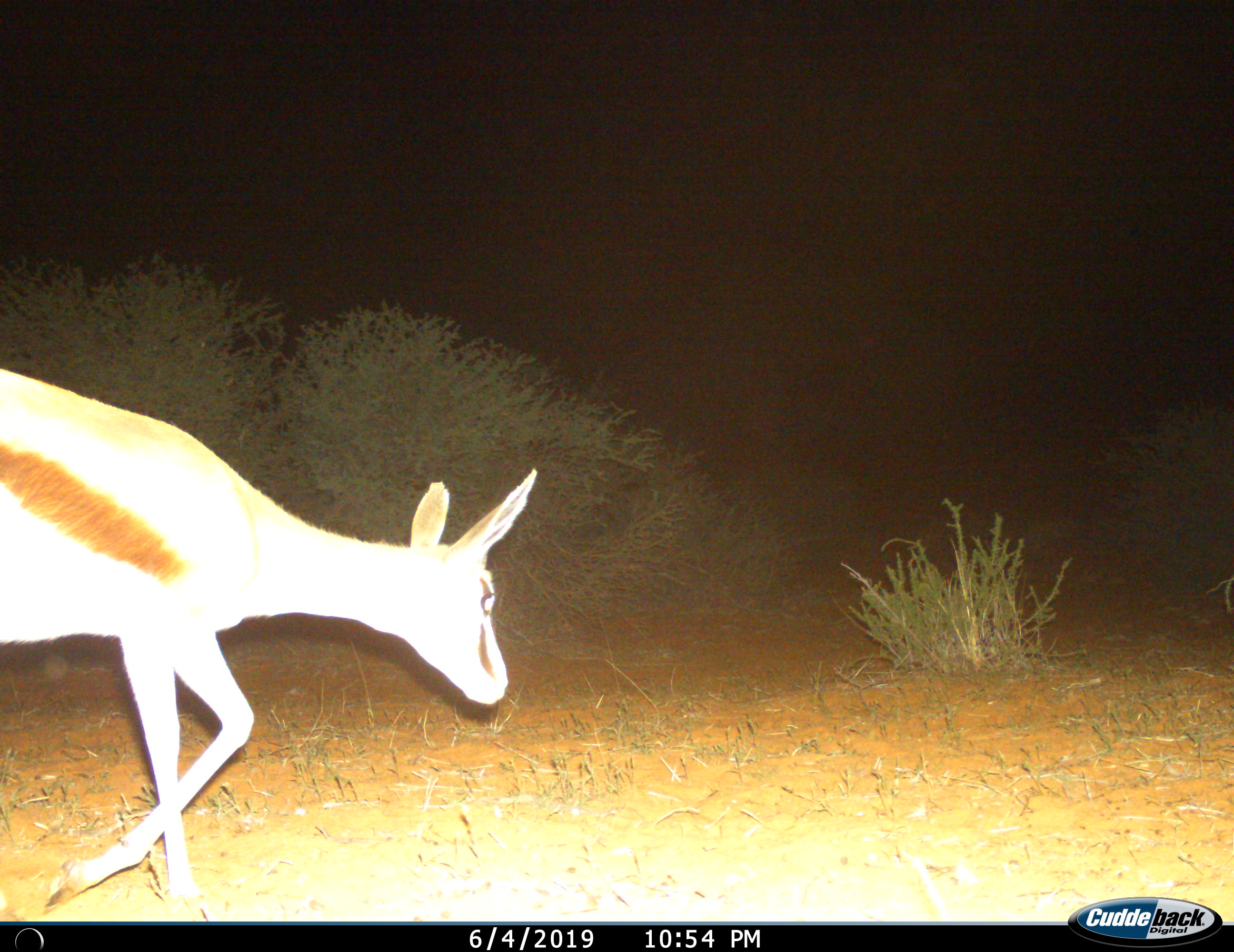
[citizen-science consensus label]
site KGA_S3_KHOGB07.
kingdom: Animalia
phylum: Chordata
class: Mammalia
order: Artiodactyla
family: Bovidae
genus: Antidorcas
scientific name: Antidorcas marsupialis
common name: springbok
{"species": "springbok (Antidorcas marsupialis)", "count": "1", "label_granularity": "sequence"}